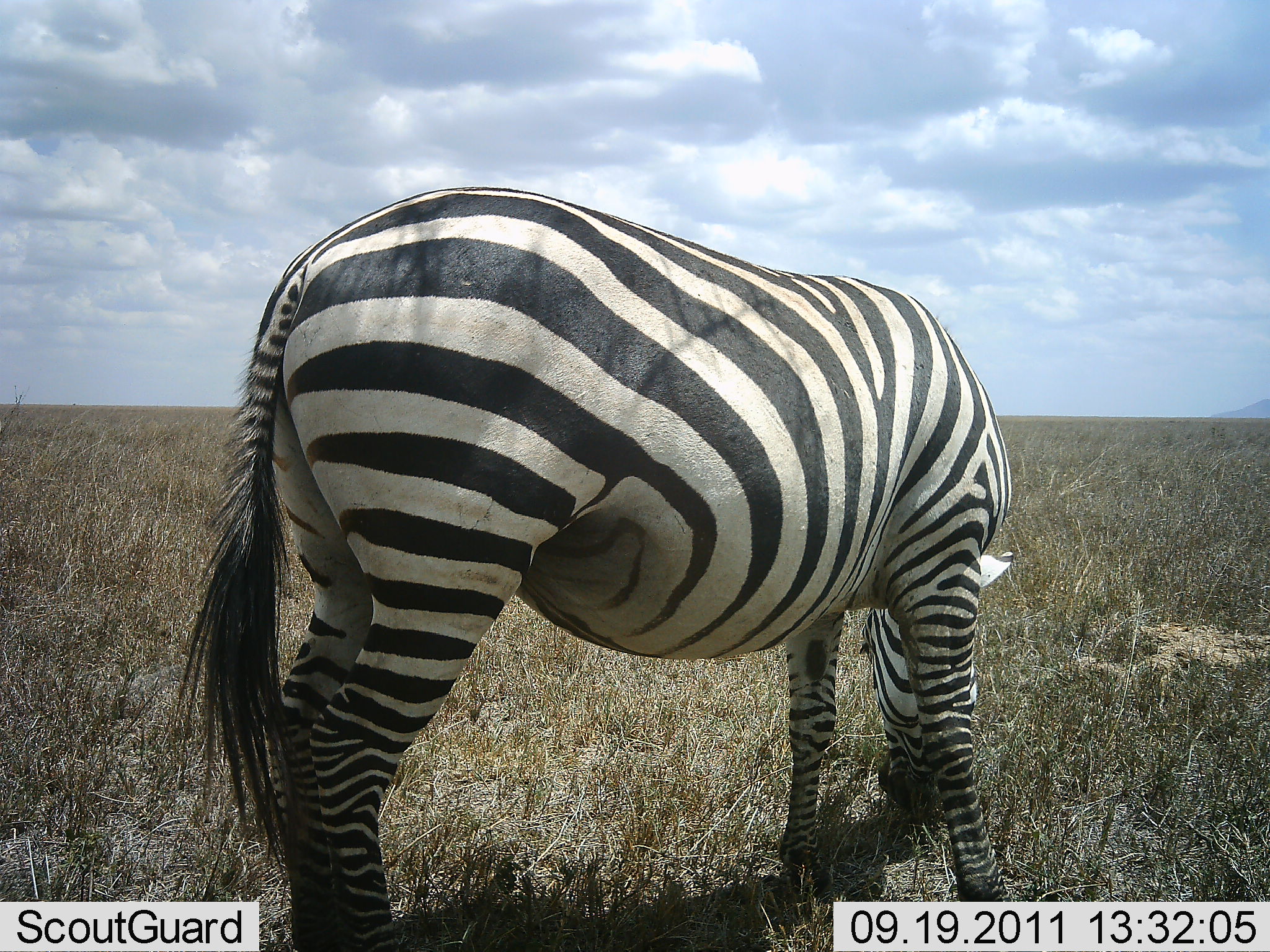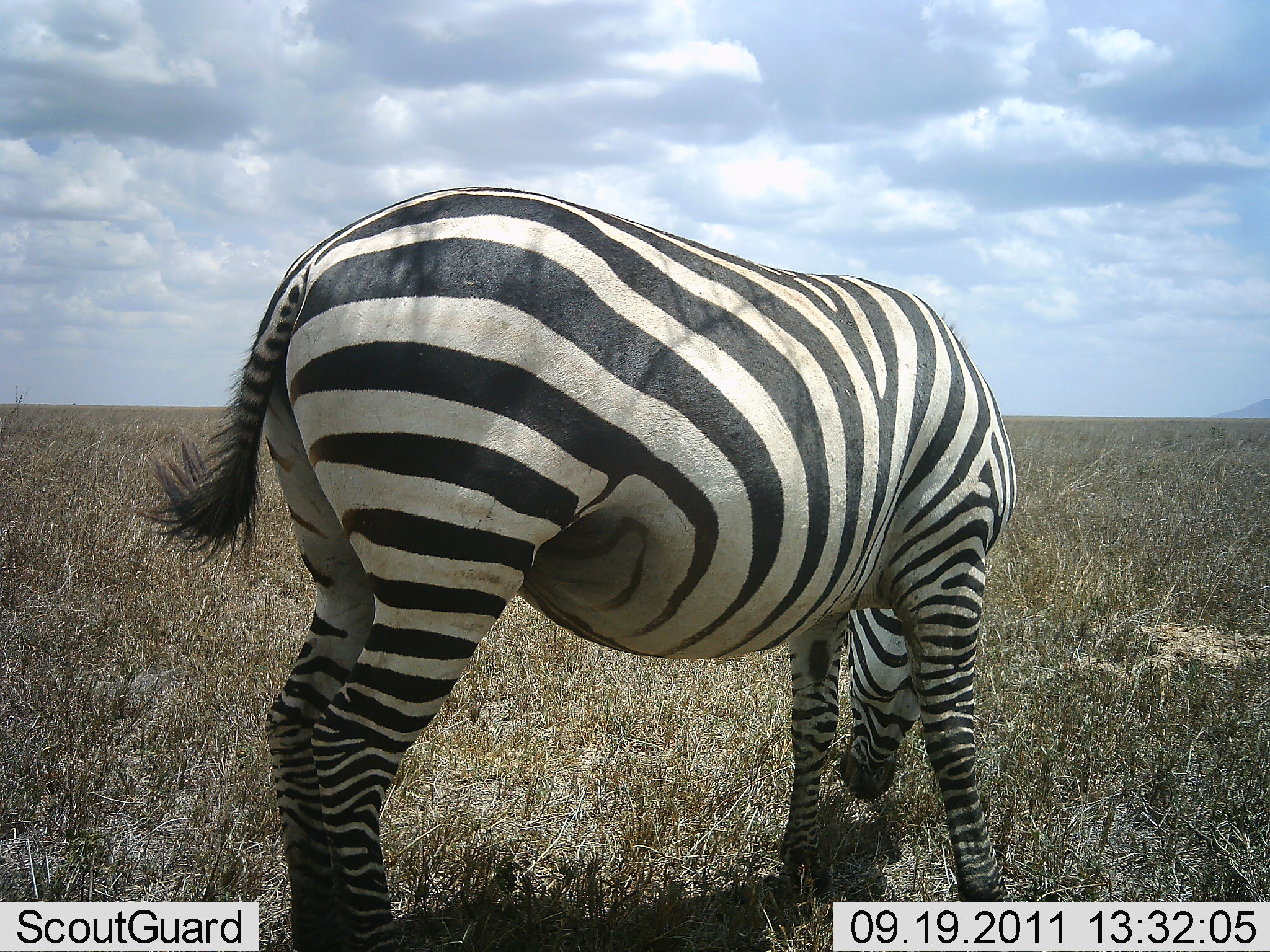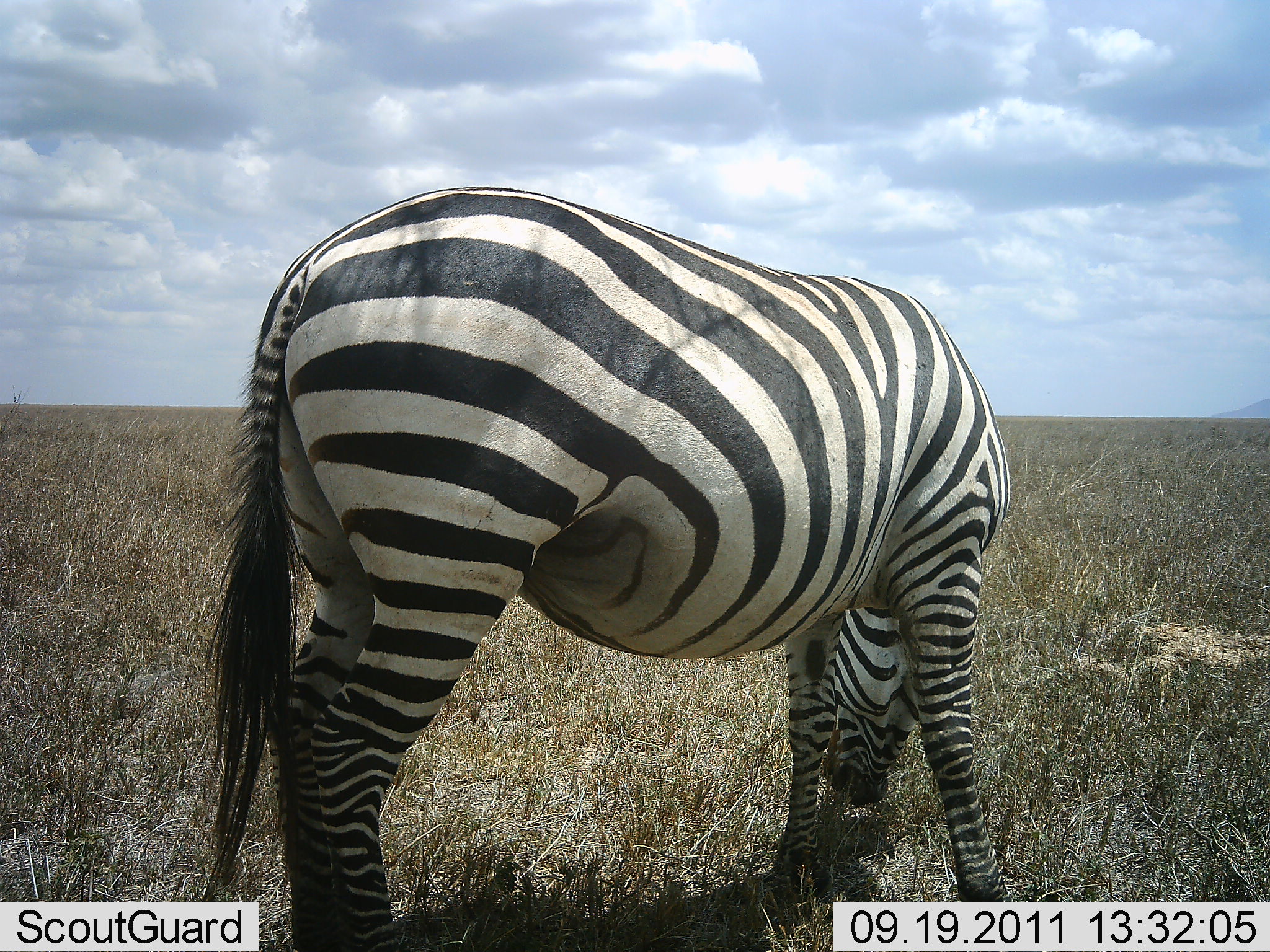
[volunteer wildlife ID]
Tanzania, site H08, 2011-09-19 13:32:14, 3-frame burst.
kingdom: Animalia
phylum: Chordata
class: Mammalia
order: Perissodactyla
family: Equidae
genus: Equus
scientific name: Equus quagga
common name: plains zebra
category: zebra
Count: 1.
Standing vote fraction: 25%.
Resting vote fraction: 0%.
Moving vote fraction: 0%.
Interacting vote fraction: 0%.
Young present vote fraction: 0%.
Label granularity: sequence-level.